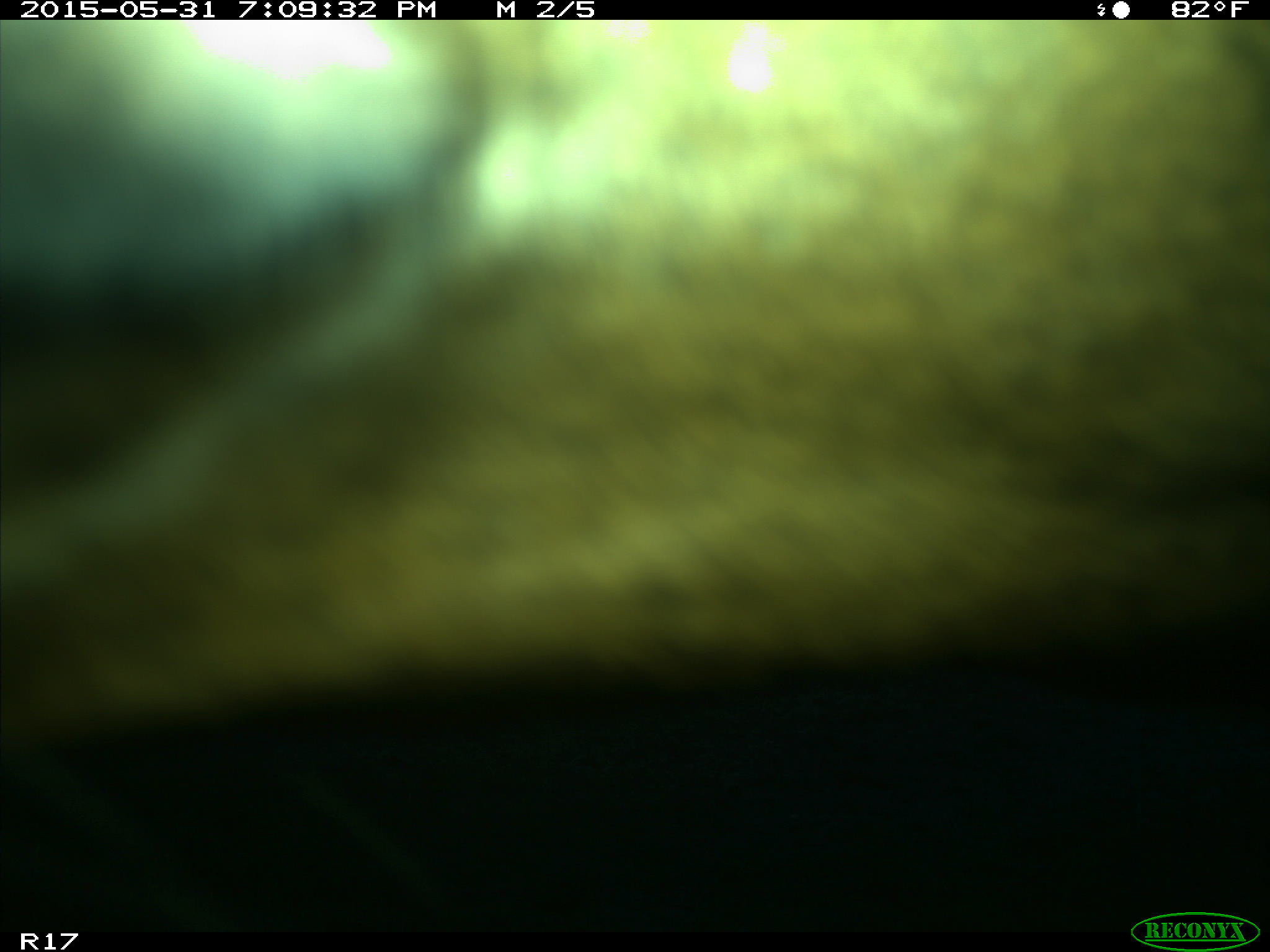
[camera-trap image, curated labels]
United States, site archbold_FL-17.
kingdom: Animalia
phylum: Chordata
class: Mammalia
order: Artiodactyla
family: Bovidae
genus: Bos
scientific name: Bos taurus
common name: domestic cow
Bos taurus (domestic cow).